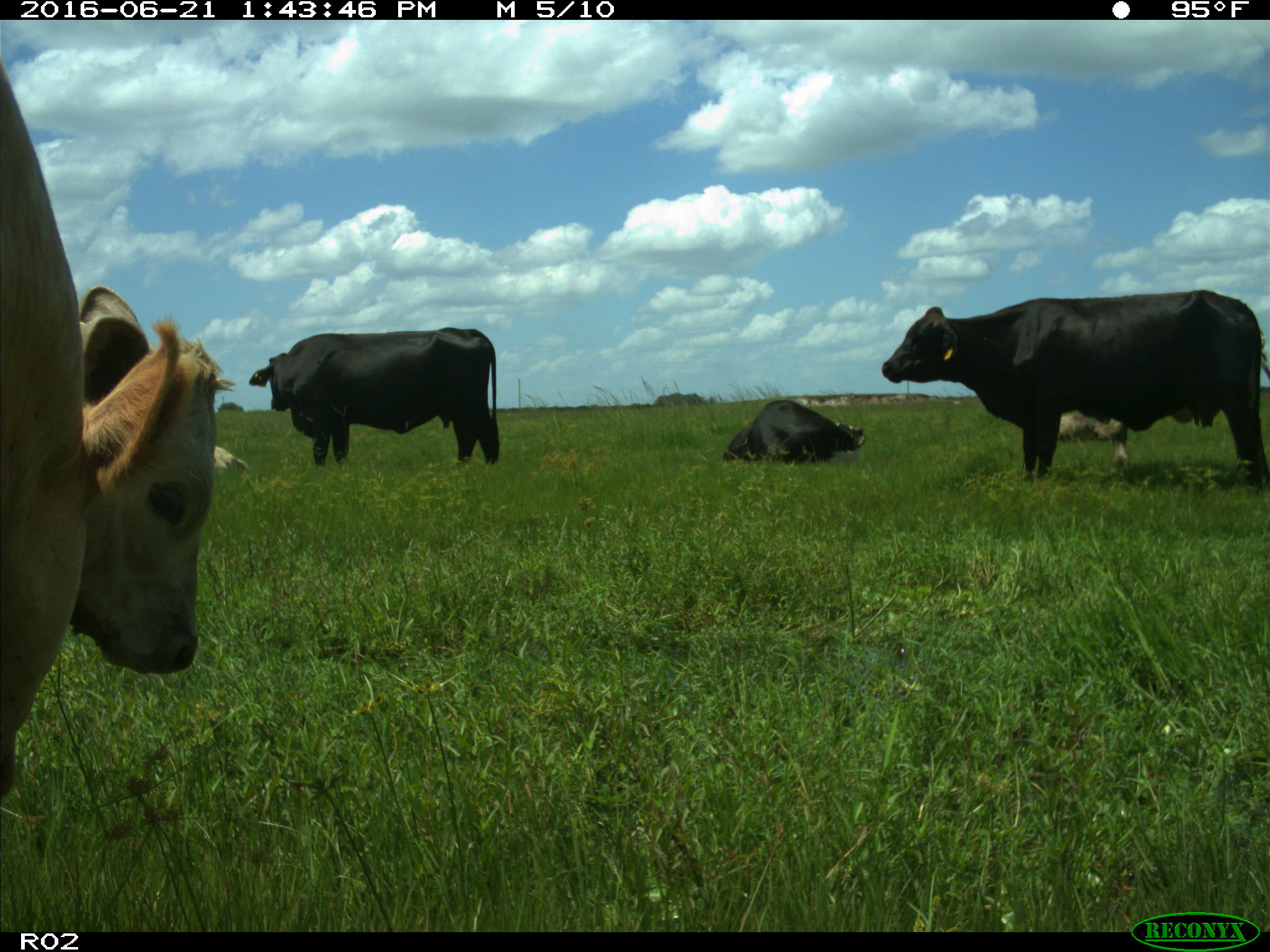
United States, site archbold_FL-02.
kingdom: Animalia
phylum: Chordata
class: Mammalia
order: Artiodactyla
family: Bovidae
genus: Bos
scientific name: Bos taurus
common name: domestic cow